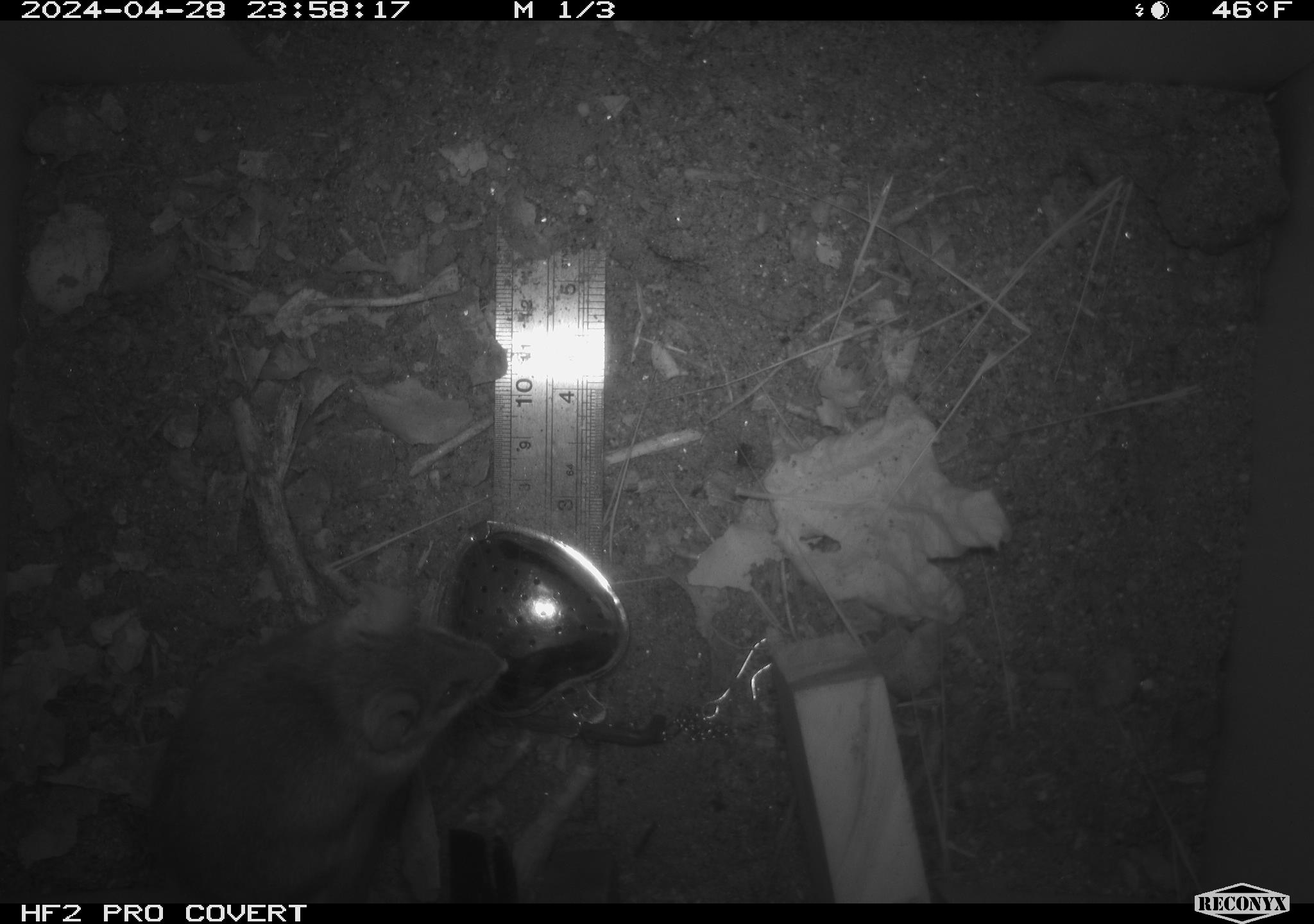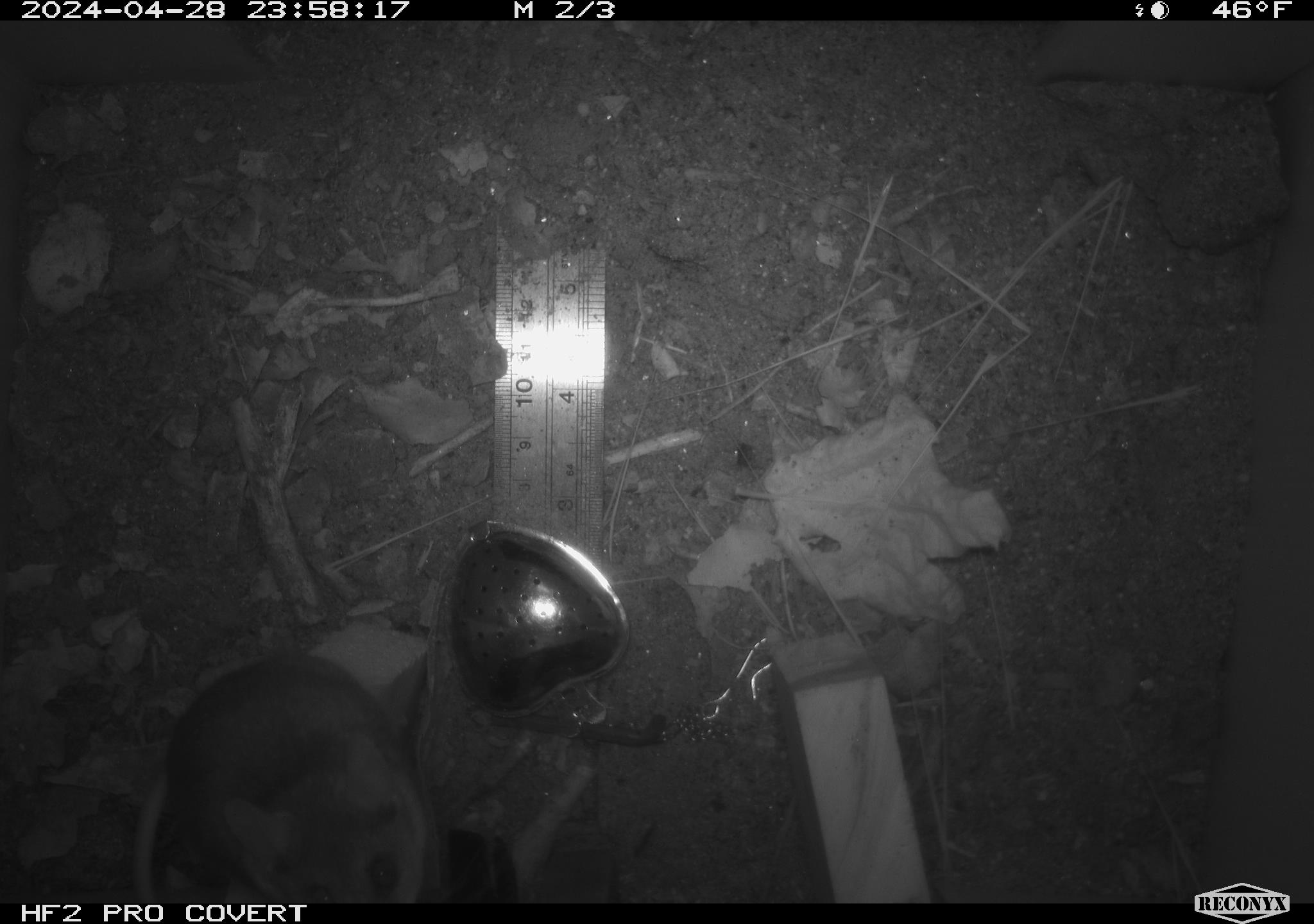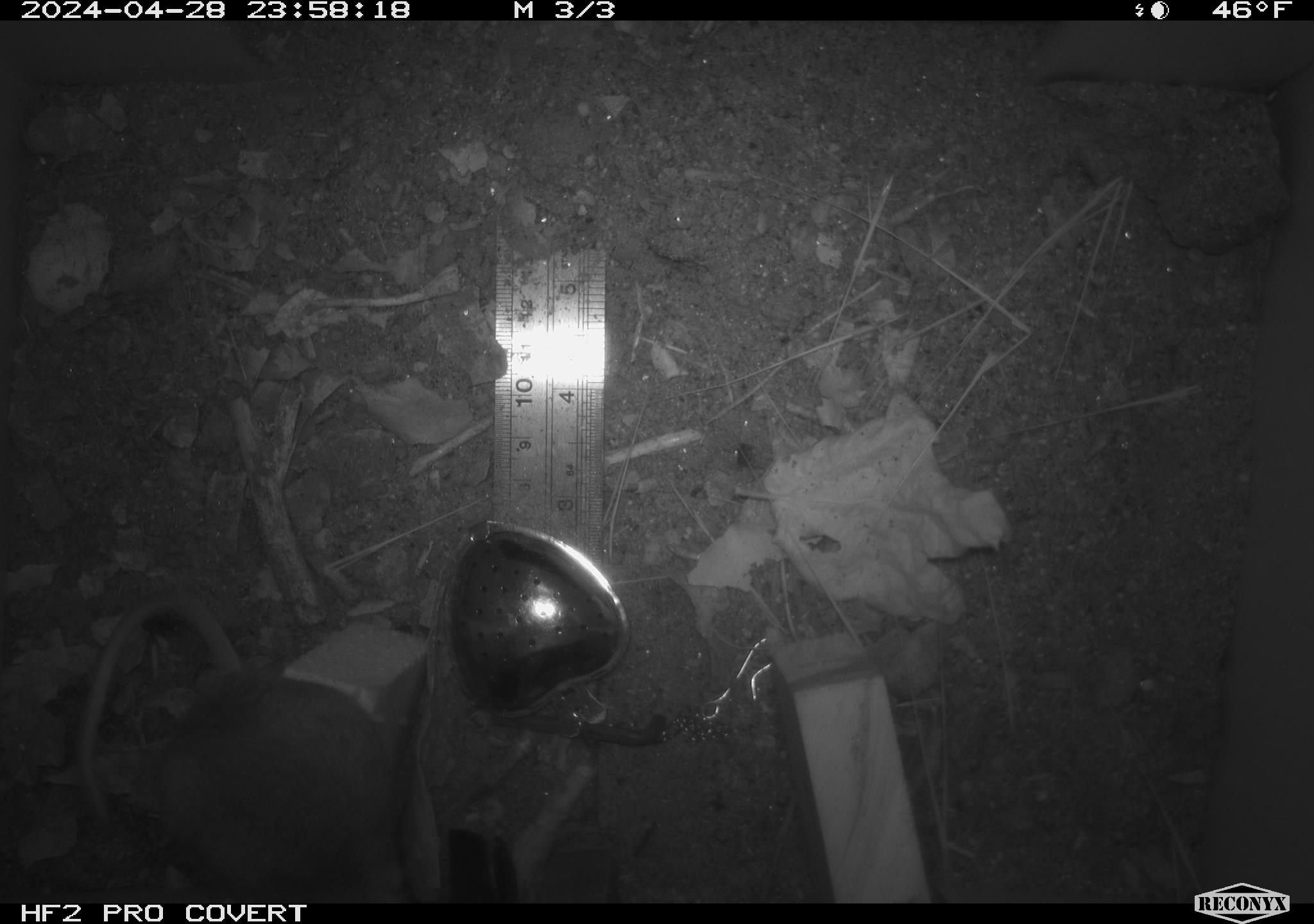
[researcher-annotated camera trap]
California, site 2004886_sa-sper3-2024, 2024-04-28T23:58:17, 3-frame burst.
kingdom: Animalia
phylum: Chordata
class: Mammalia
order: Rodentia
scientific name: Rodentia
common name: mouse species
Mouse species (Rodentia).